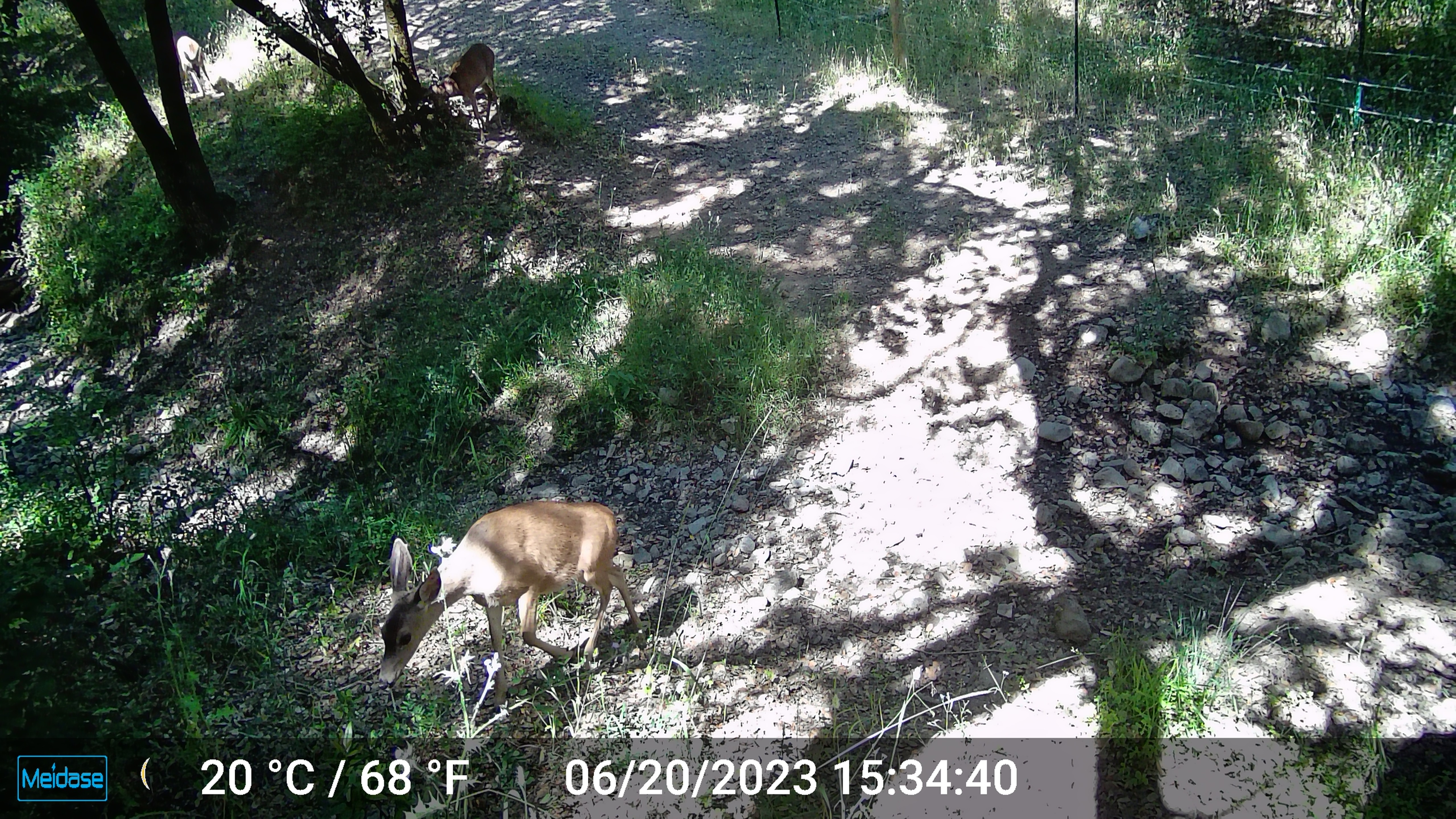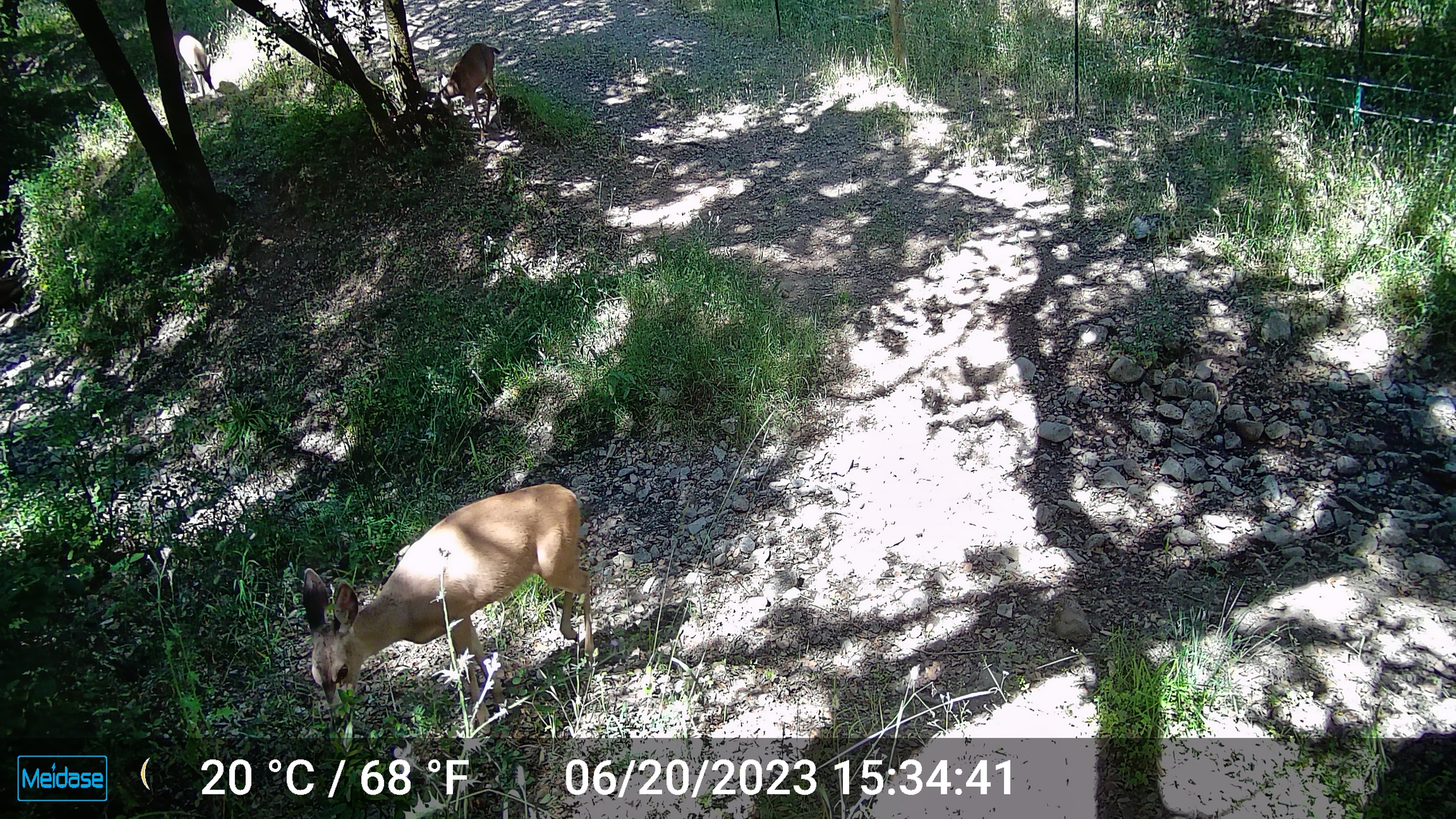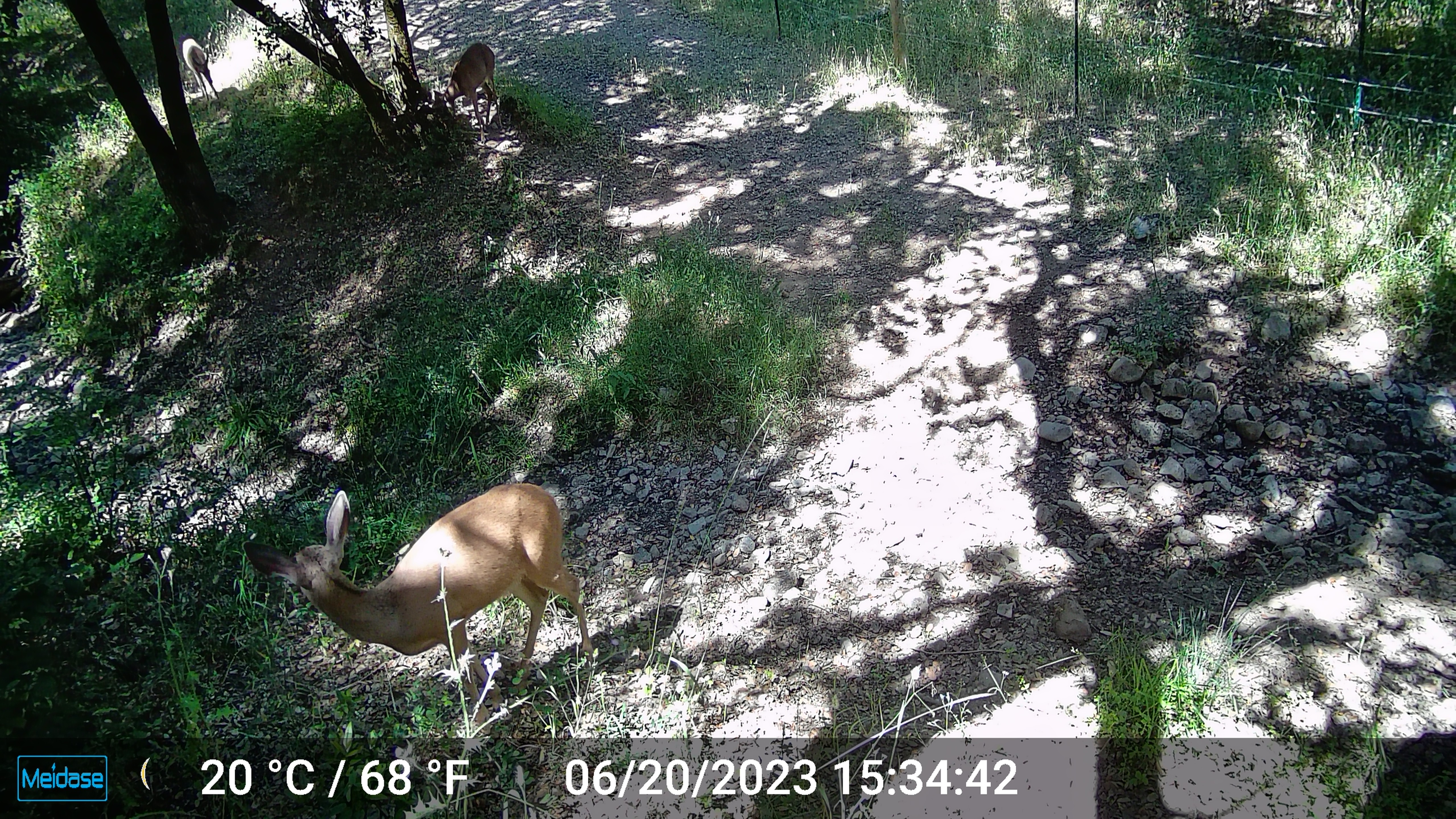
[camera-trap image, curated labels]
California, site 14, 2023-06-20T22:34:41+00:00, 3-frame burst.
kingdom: Animalia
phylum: Chordata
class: Mammalia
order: Artiodactyla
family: Cervidae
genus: Odocoileus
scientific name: Odocoileus hemionus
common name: mule deer